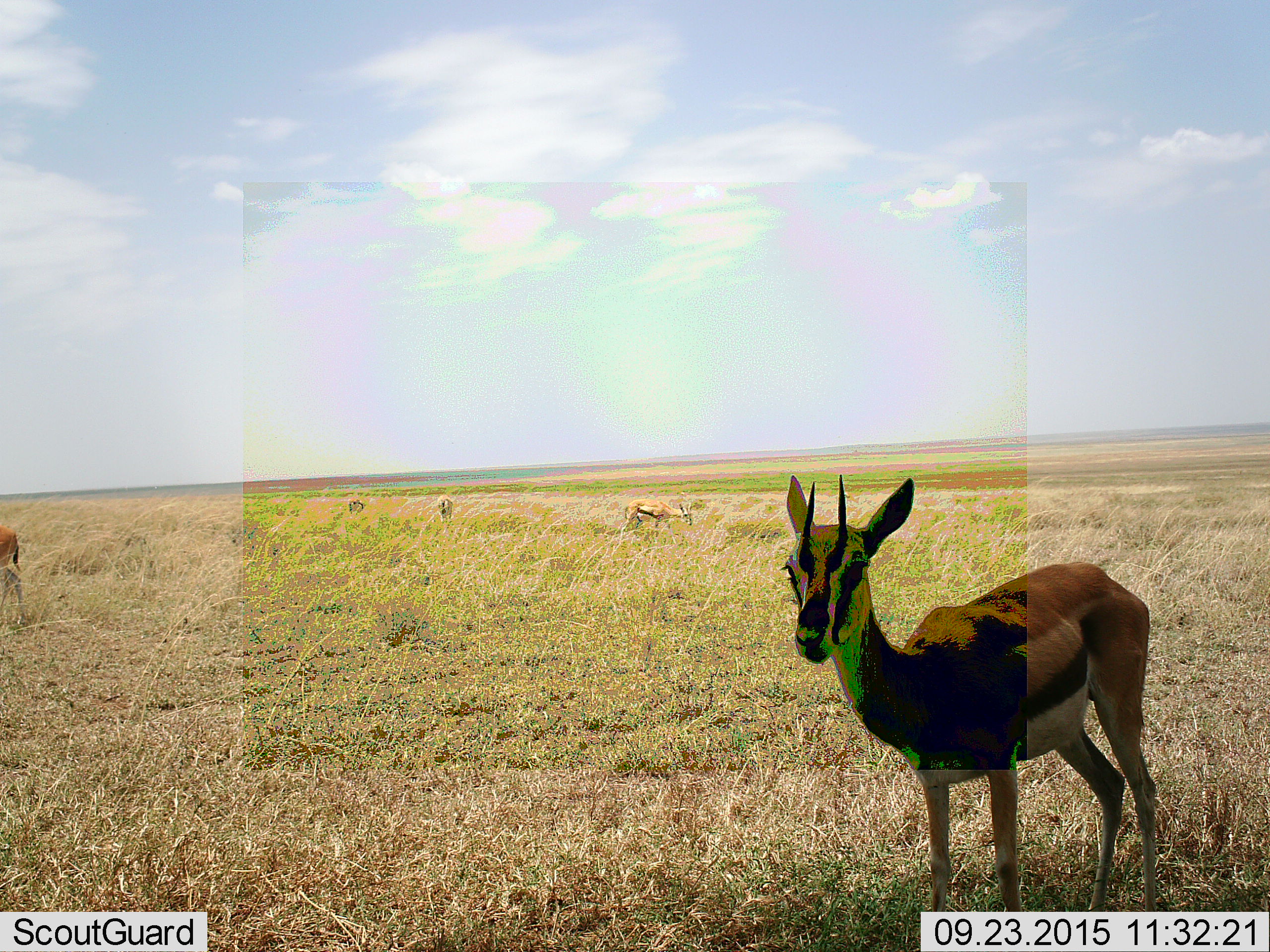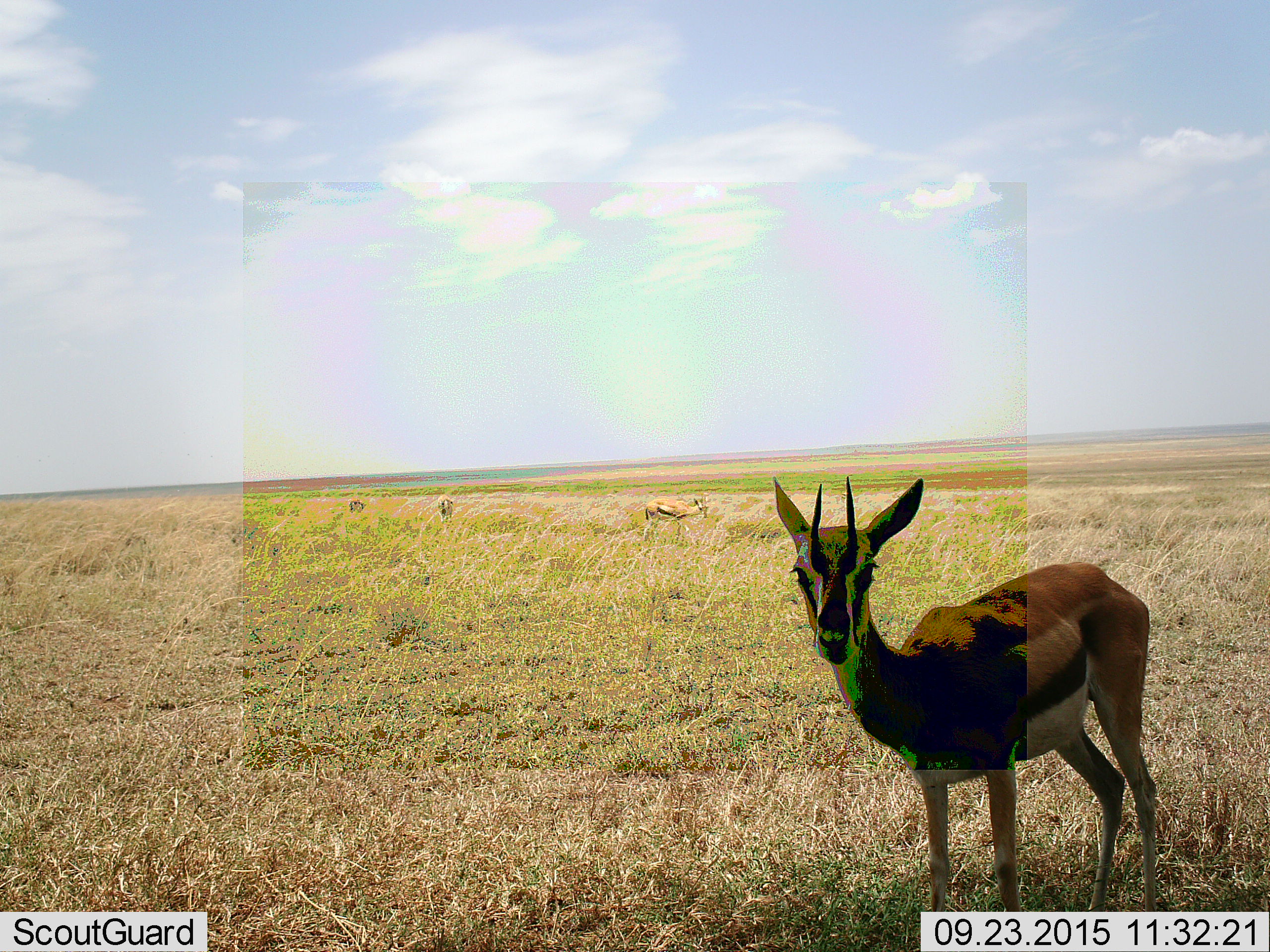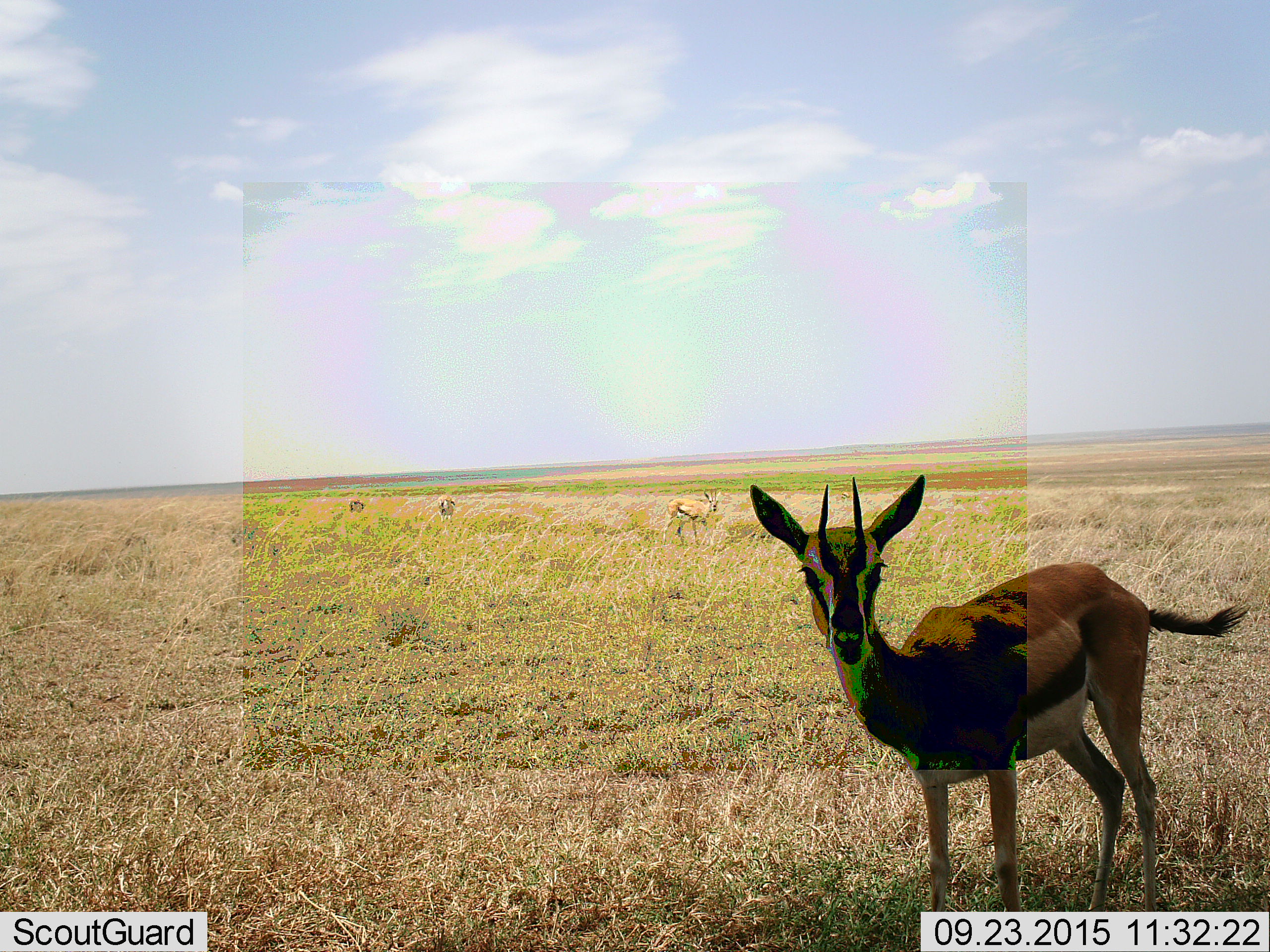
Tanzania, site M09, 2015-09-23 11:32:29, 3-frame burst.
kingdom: Animalia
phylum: Chordata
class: Mammalia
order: Artiodactyla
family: Bovidae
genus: Eudorcas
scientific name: Eudorcas thomsonii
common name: thomson's gazelle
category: gazellethomsons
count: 5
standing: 88%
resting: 0%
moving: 50%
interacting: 0%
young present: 0%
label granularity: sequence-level